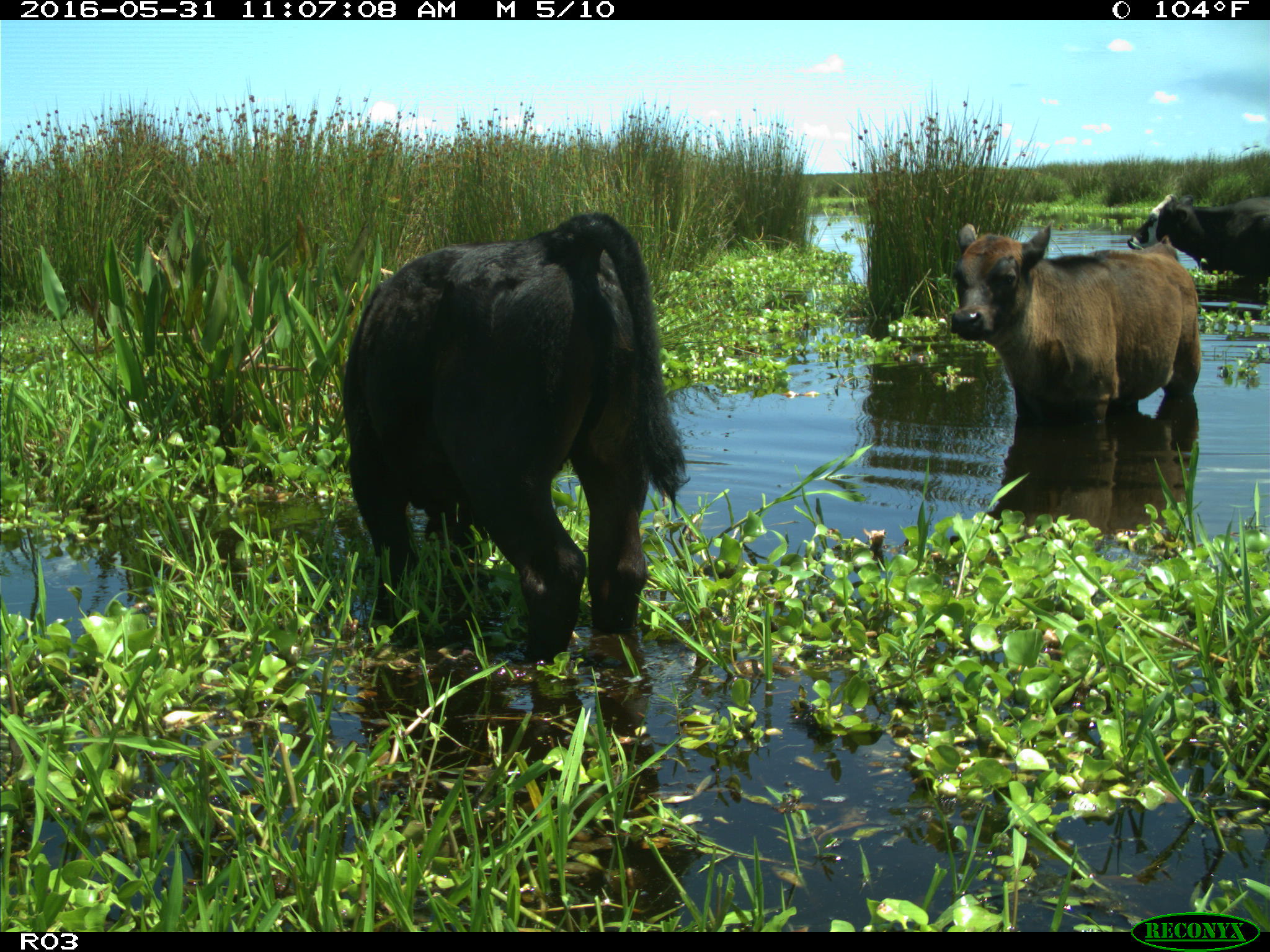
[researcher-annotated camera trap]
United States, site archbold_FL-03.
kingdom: Animalia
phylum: Chordata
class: Mammalia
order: Artiodactyla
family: Bovidae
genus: Bos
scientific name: Bos taurus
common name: domestic cow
Bos taurus (domestic cow).